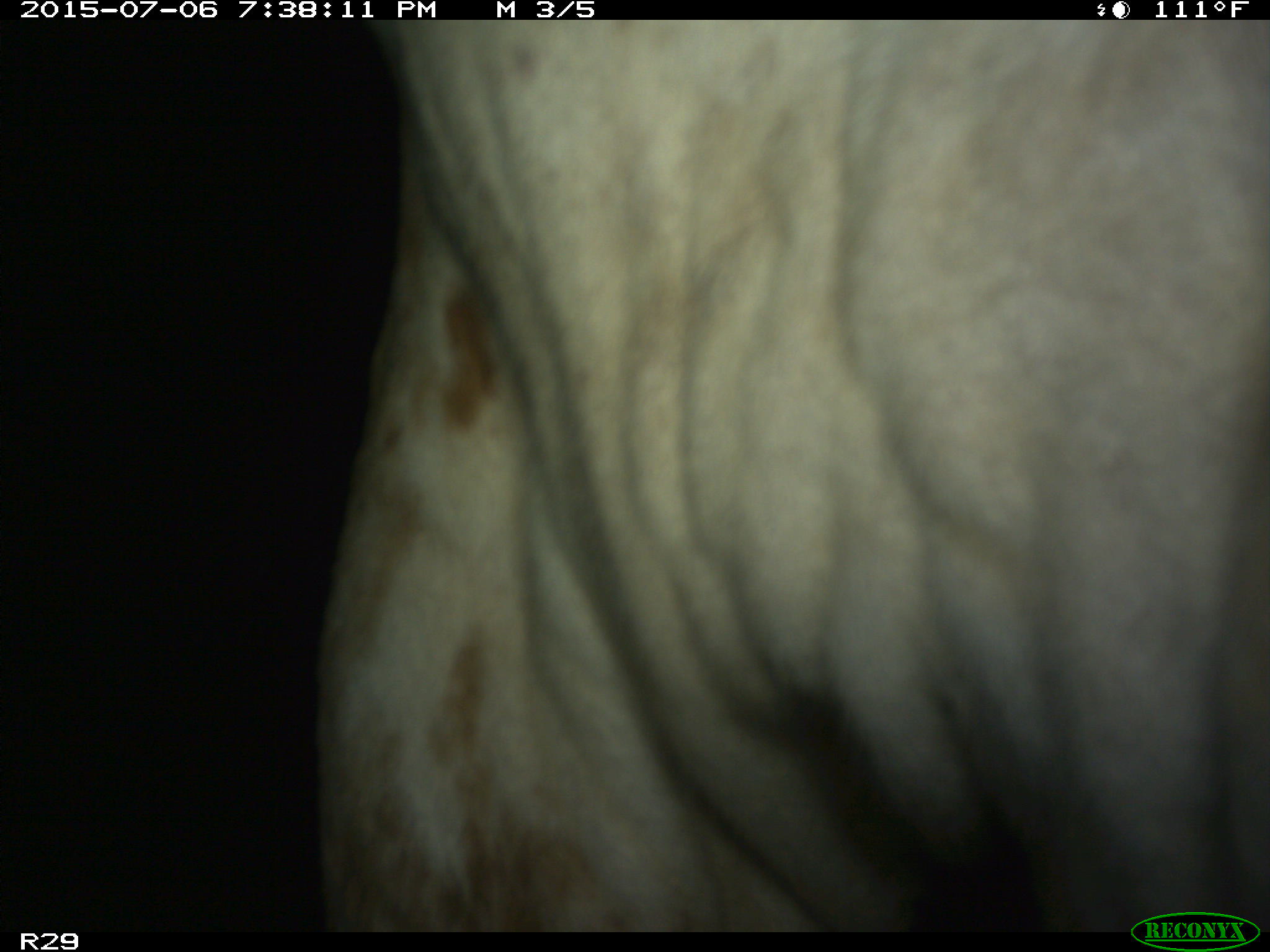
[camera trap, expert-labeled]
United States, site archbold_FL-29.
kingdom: Animalia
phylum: Chordata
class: Mammalia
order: Artiodactyla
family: Bovidae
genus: Bos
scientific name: Bos taurus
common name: domestic cow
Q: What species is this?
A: Bos taurus (domestic cow).